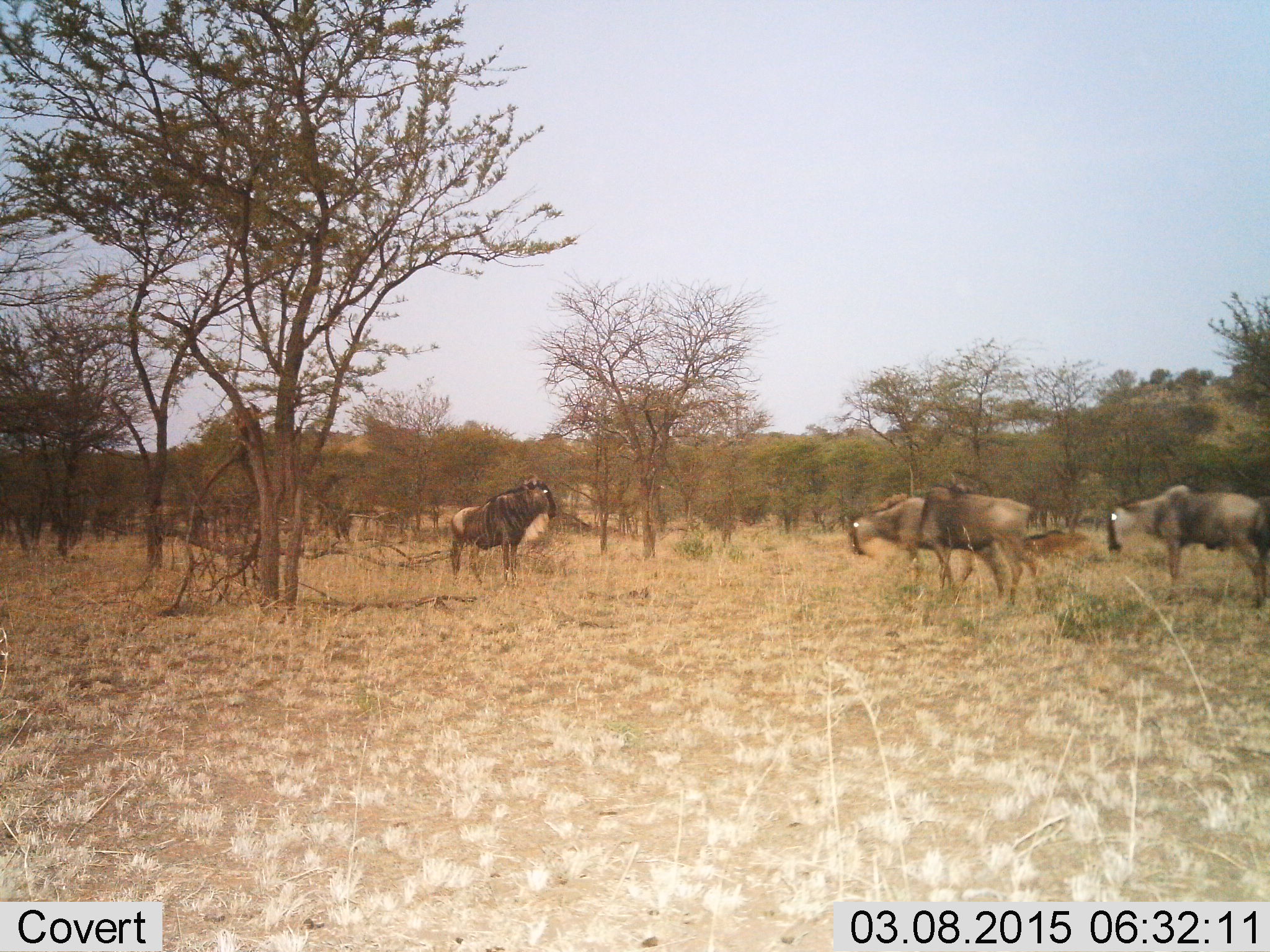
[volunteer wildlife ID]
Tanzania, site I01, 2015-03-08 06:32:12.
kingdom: Animalia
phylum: Chordata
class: Mammalia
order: Artiodactyla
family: Bovidae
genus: Connochaetes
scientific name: Connochaetes taurinus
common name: blue wildebeest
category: wildebeest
Wildebeest (blue wildebeest) (Connochaetes taurinus), count 4. Behavior (volunteer vote fractions): standing 90%, resting 10%, moving 50%, interacting 0%. Young present (vote fraction): 10%. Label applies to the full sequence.